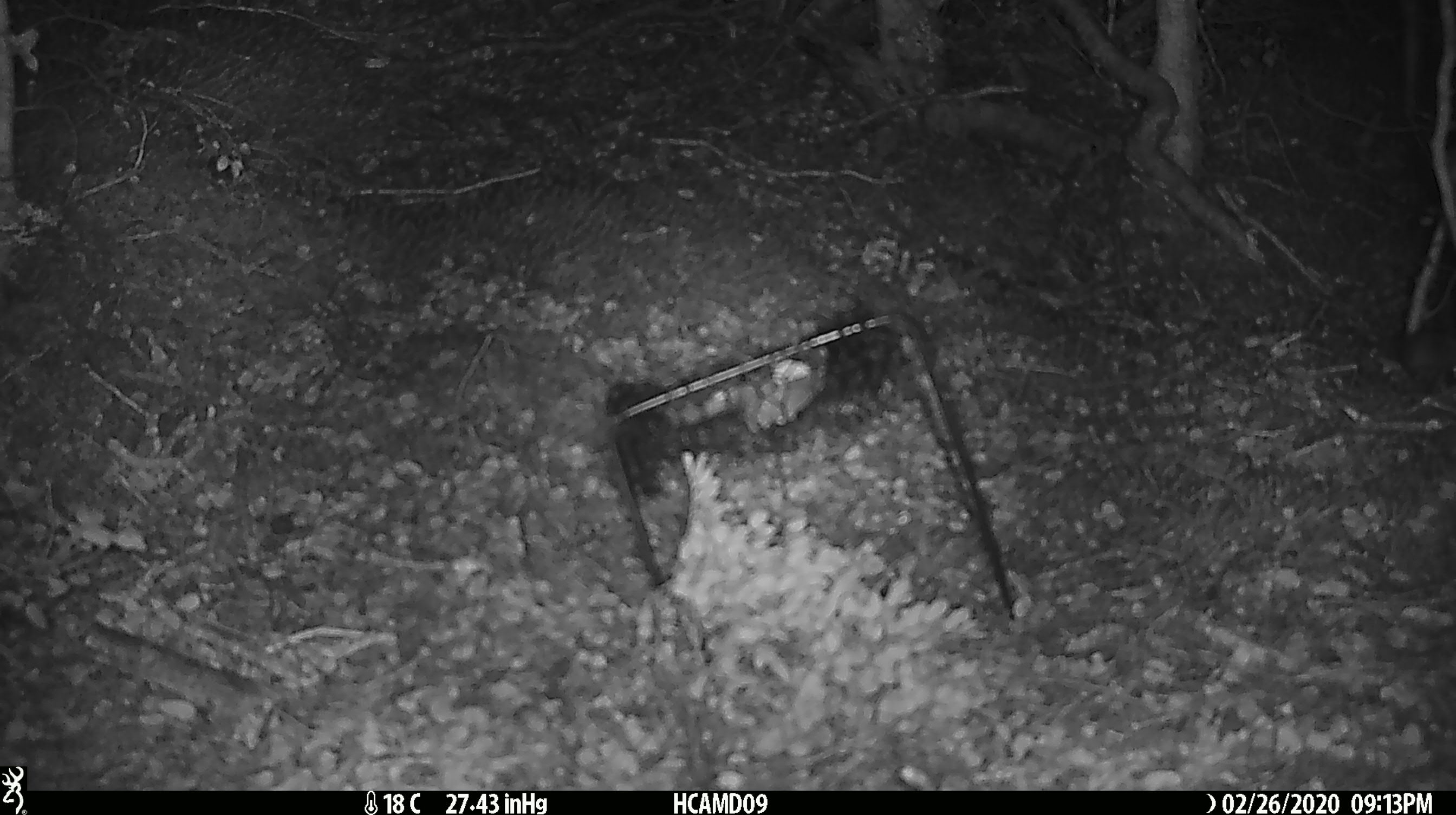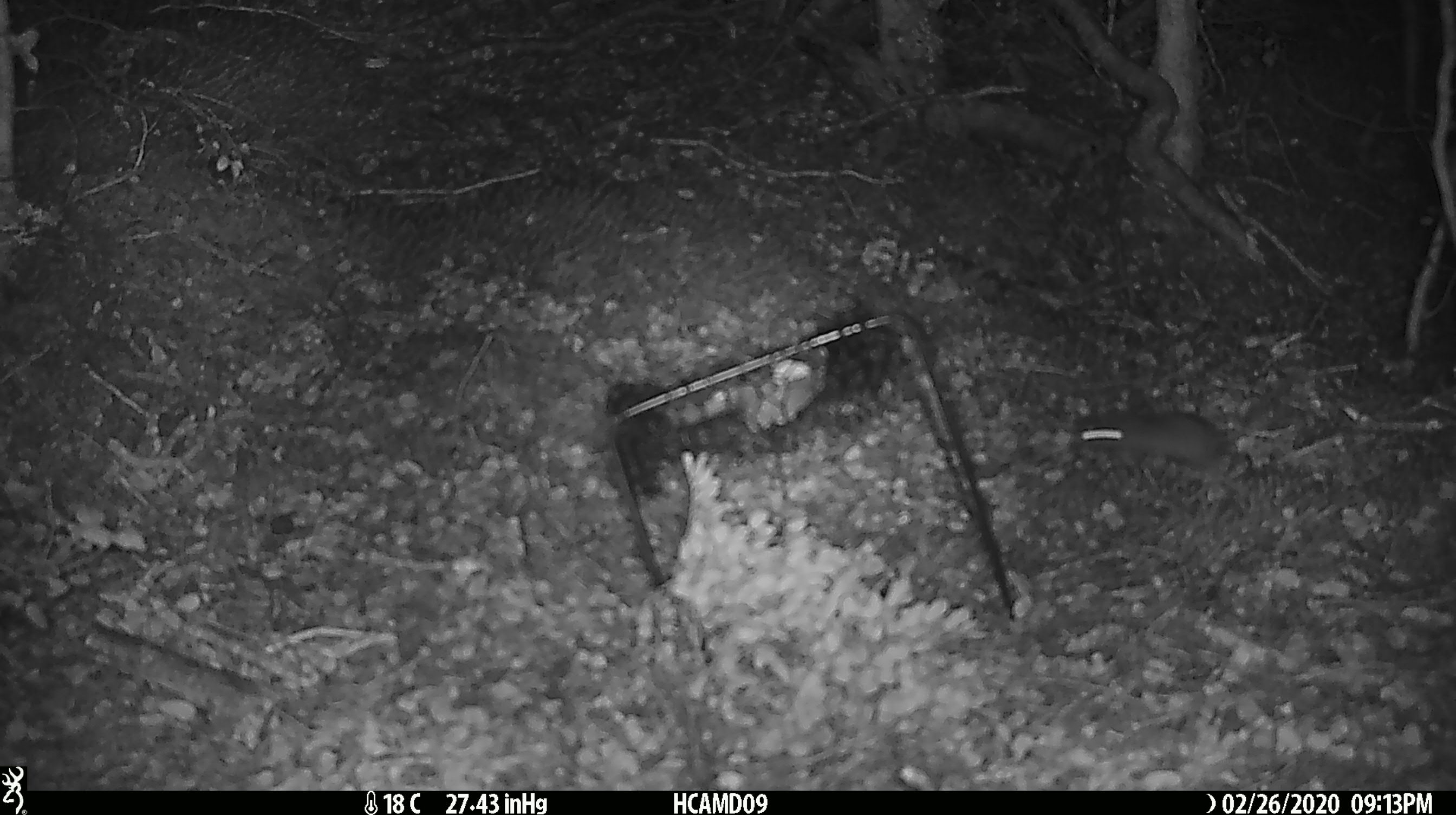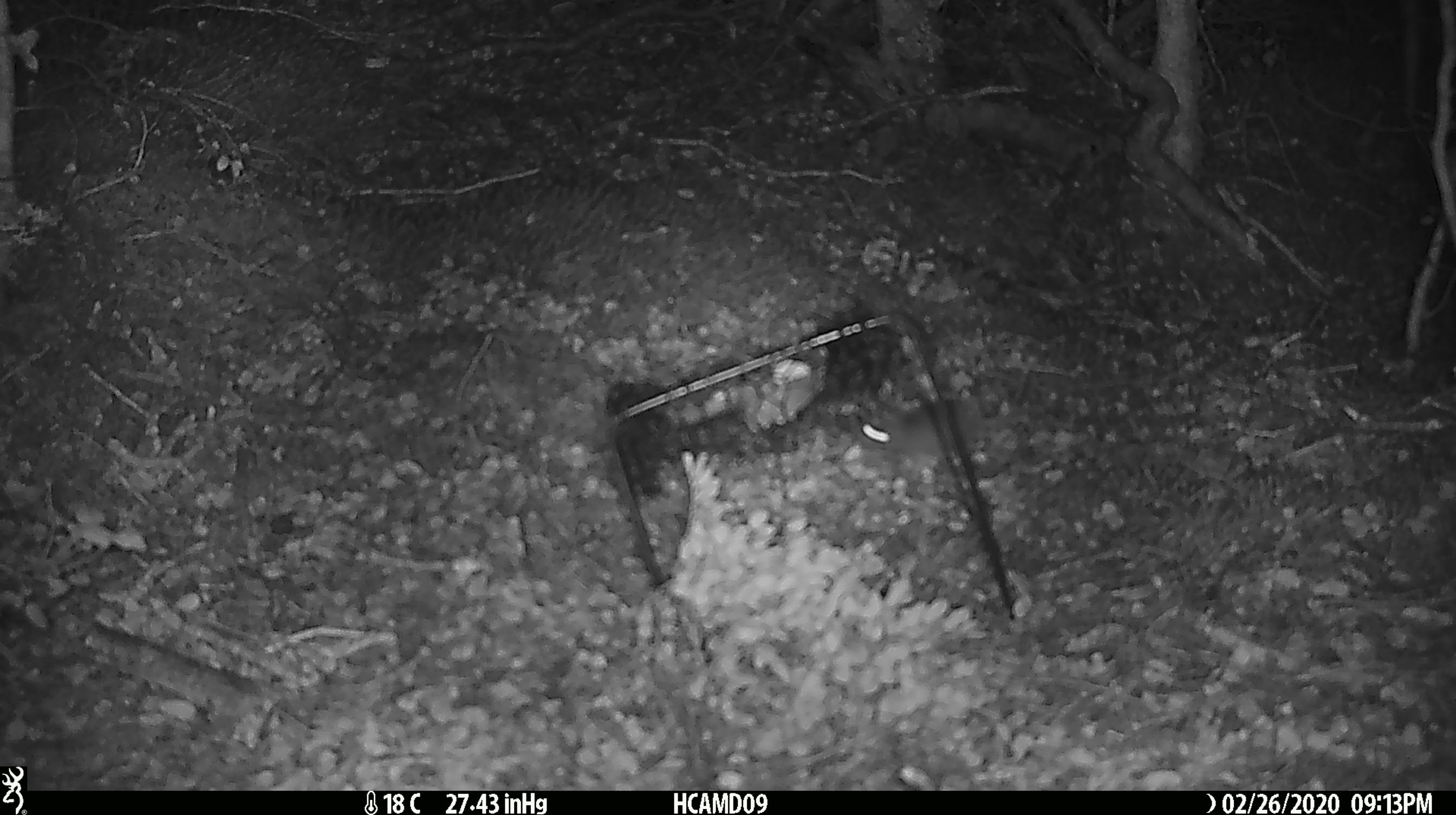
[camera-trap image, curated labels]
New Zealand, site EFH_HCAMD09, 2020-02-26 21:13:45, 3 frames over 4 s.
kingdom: Animalia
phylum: Chordata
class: Mammalia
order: Rodentia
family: Muridae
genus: Mus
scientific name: Mus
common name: mouse